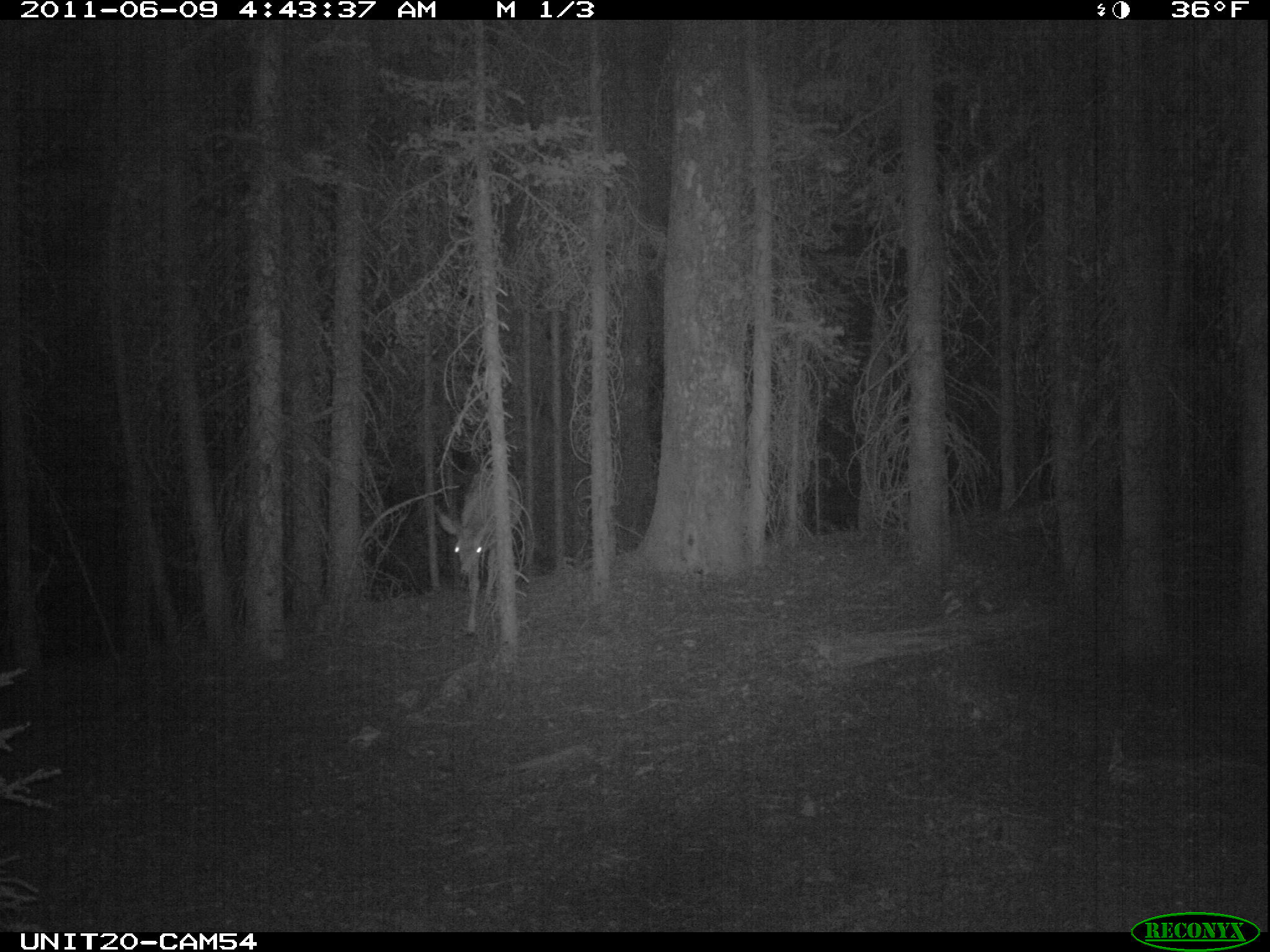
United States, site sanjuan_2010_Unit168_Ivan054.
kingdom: Animalia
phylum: Chordata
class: Mammalia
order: Artiodactyla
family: Cervidae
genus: Odocoileus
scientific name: Odocoileus hemionus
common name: mule deer